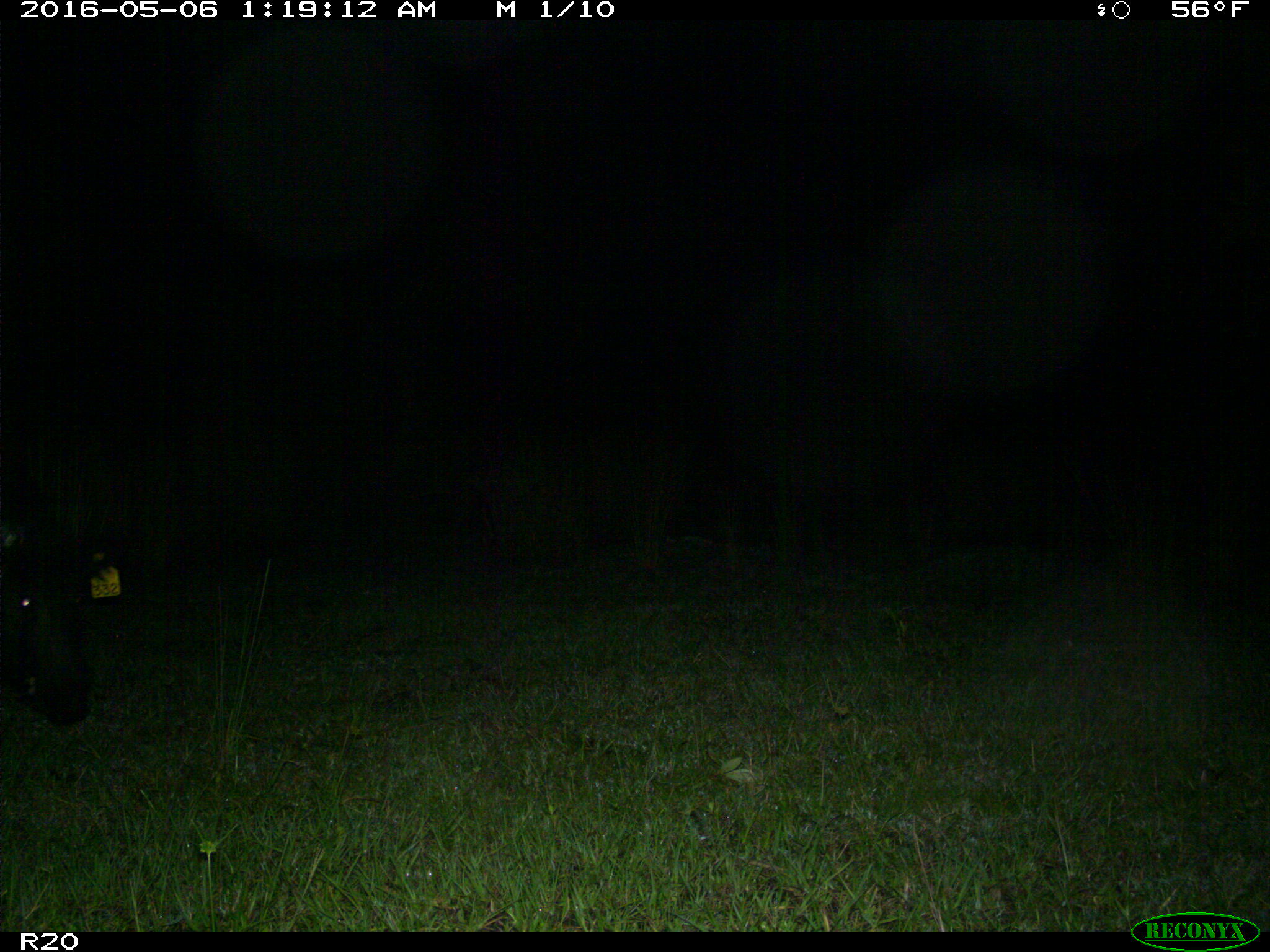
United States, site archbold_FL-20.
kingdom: Animalia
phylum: Chordata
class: Mammalia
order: Artiodactyla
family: Suidae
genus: Sus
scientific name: Sus scrofa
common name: wild boar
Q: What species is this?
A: Sus scrofa (wild boar).